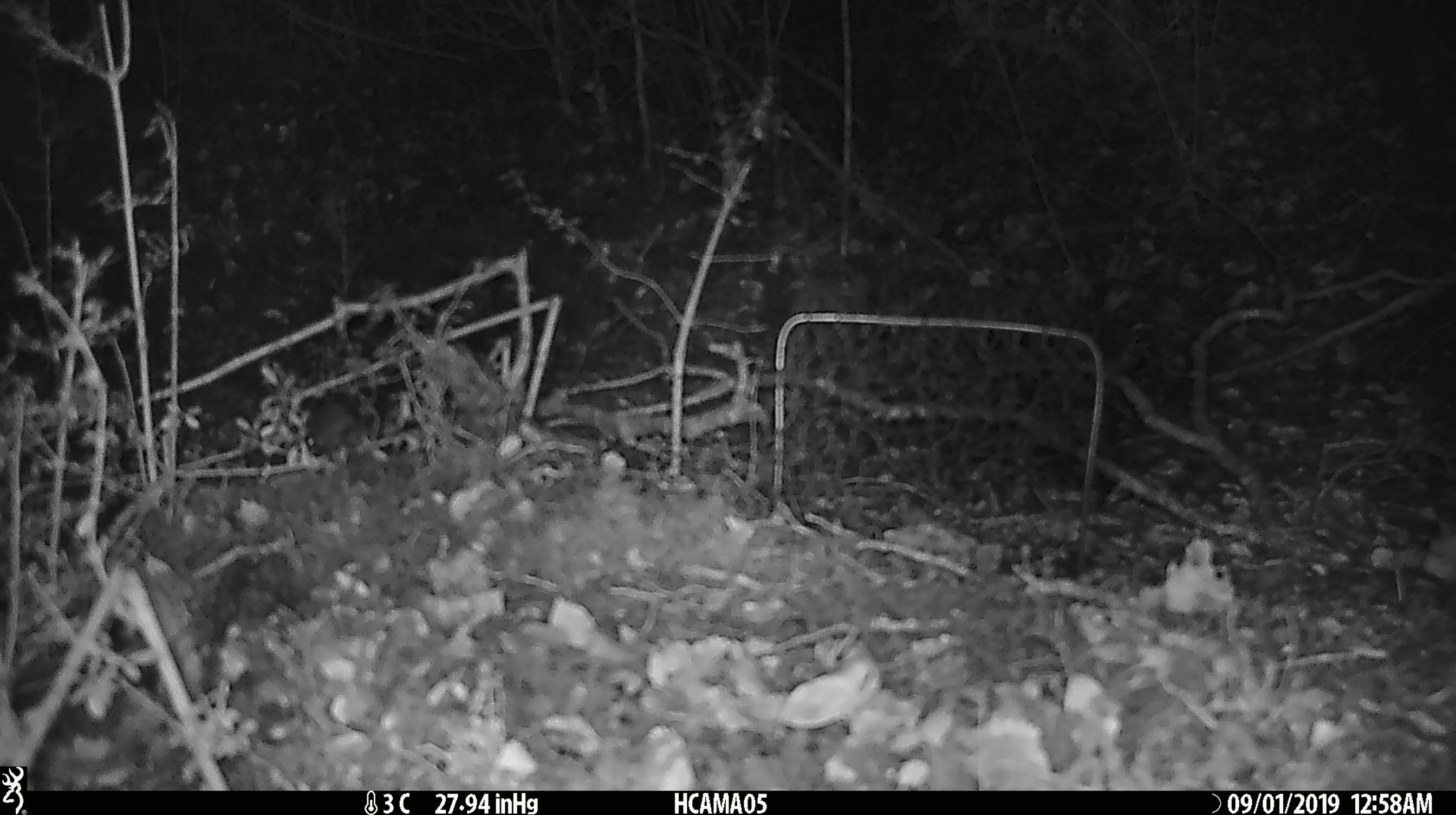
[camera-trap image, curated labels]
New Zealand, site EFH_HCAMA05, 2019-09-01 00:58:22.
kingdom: Animalia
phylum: Chordata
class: Mammalia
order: Rodentia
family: Muridae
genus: Mus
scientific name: Mus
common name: mouse